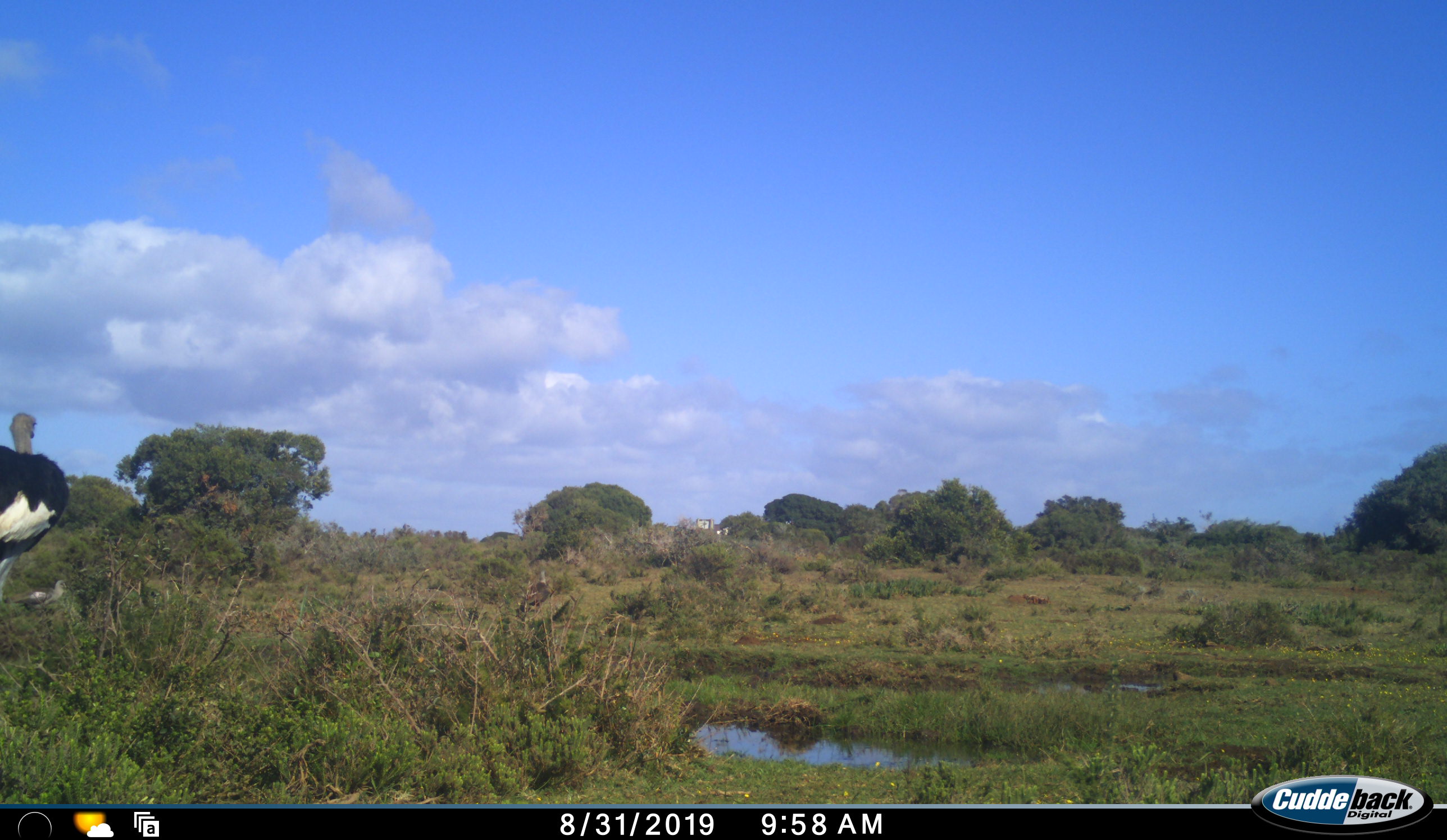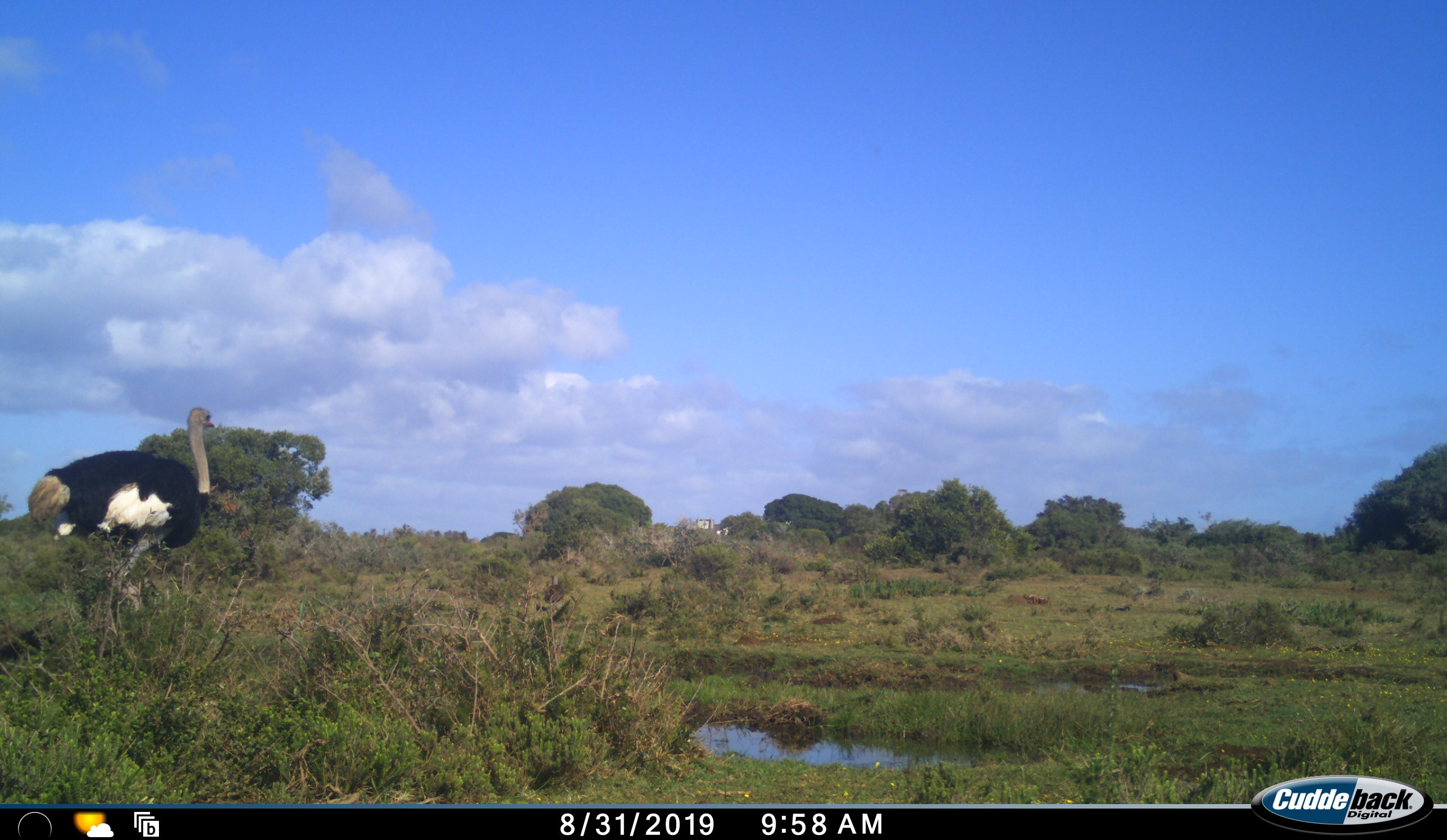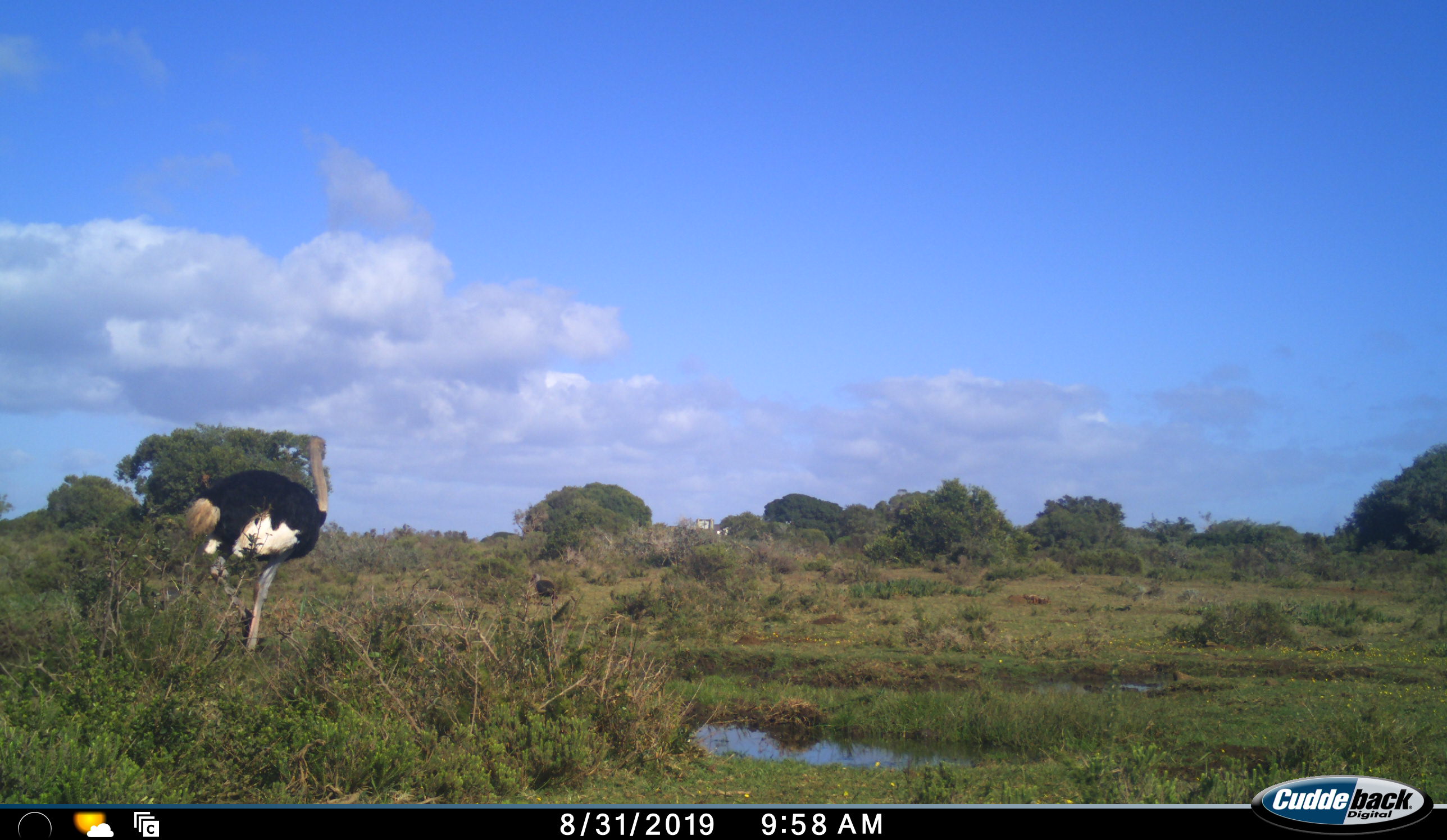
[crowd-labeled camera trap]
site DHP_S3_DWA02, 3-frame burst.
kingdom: Animalia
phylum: Chordata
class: Aves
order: Struthioniformes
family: Struthionidae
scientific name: Struthionidae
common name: ostrich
Ostrich (Struthionidae), count 1. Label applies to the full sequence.